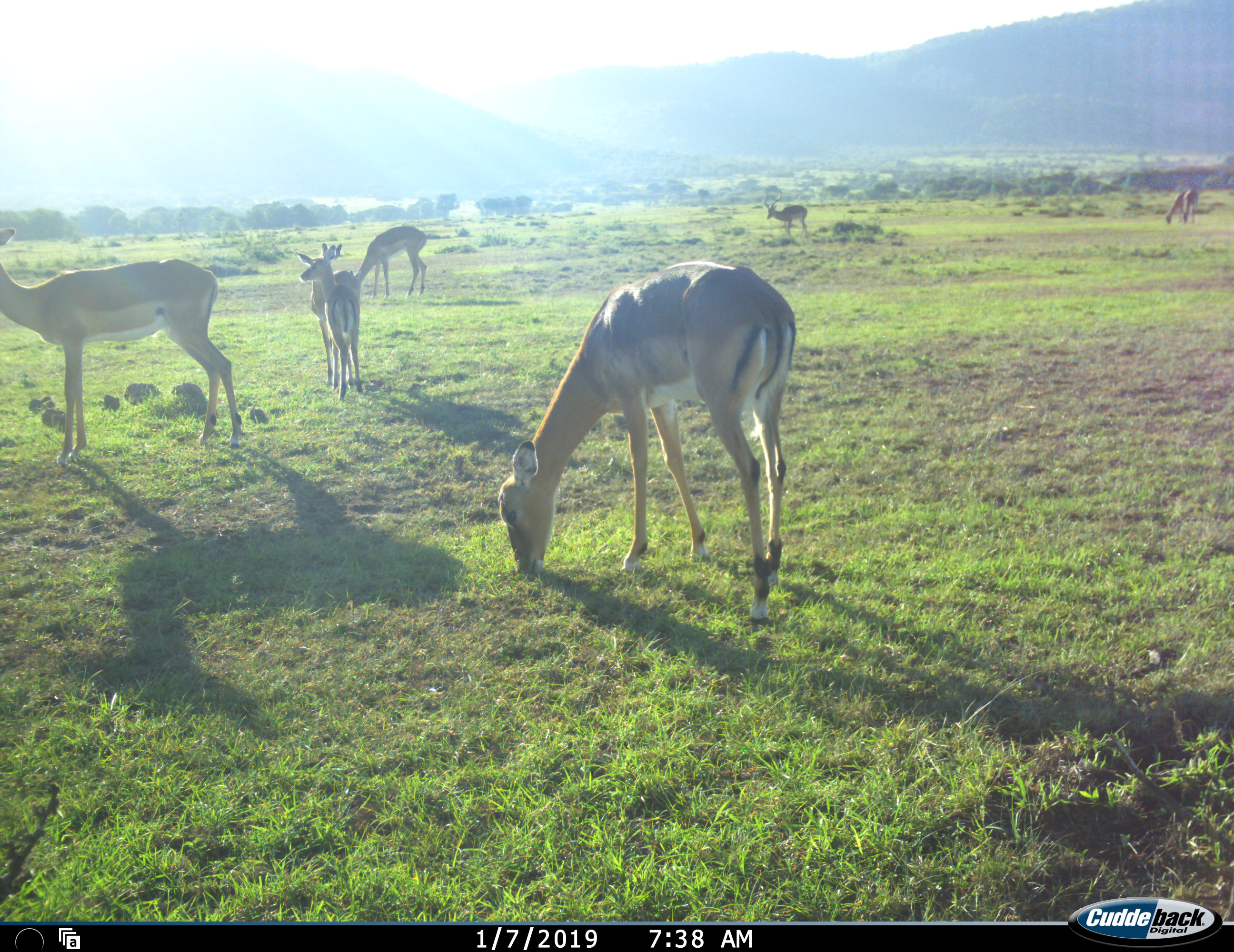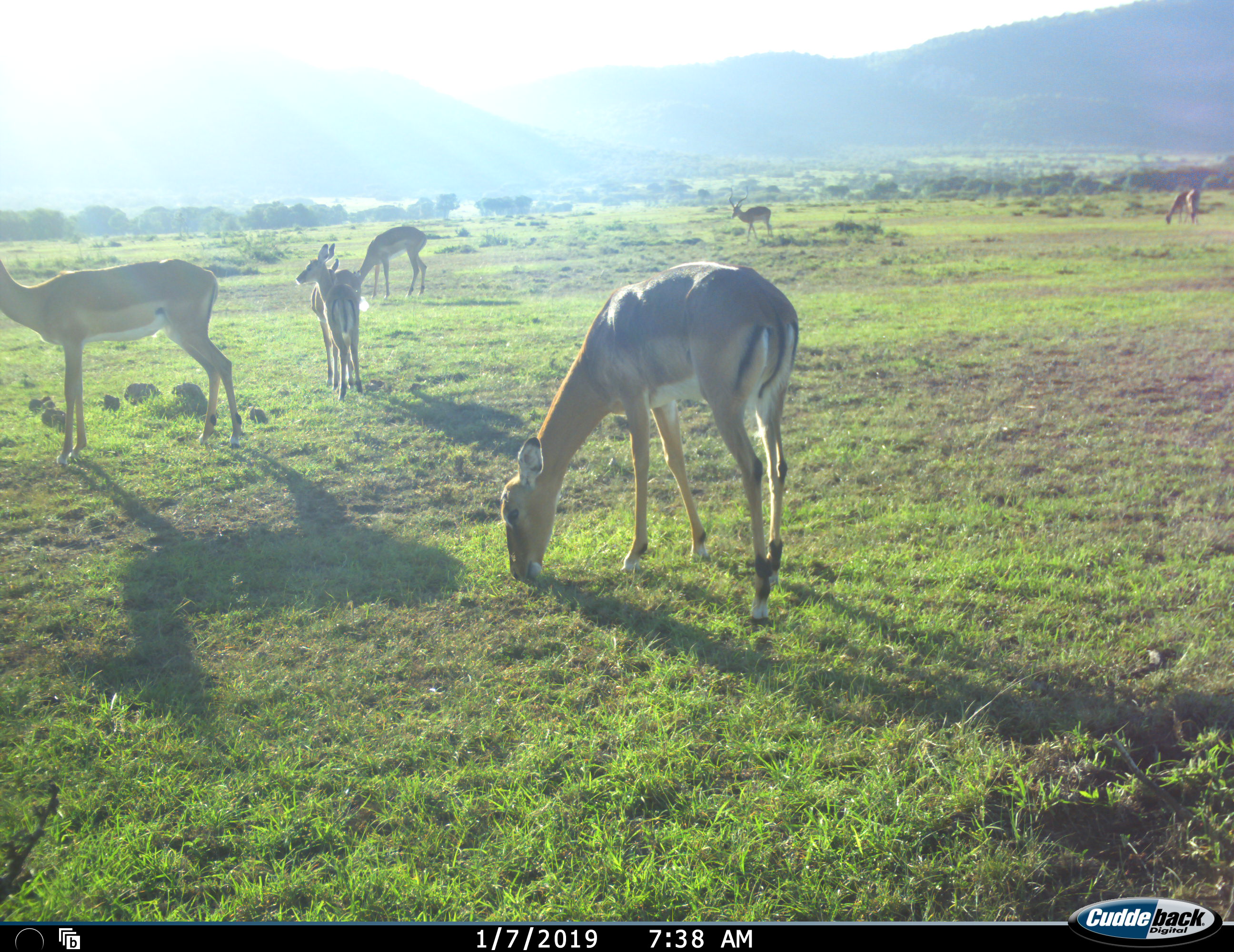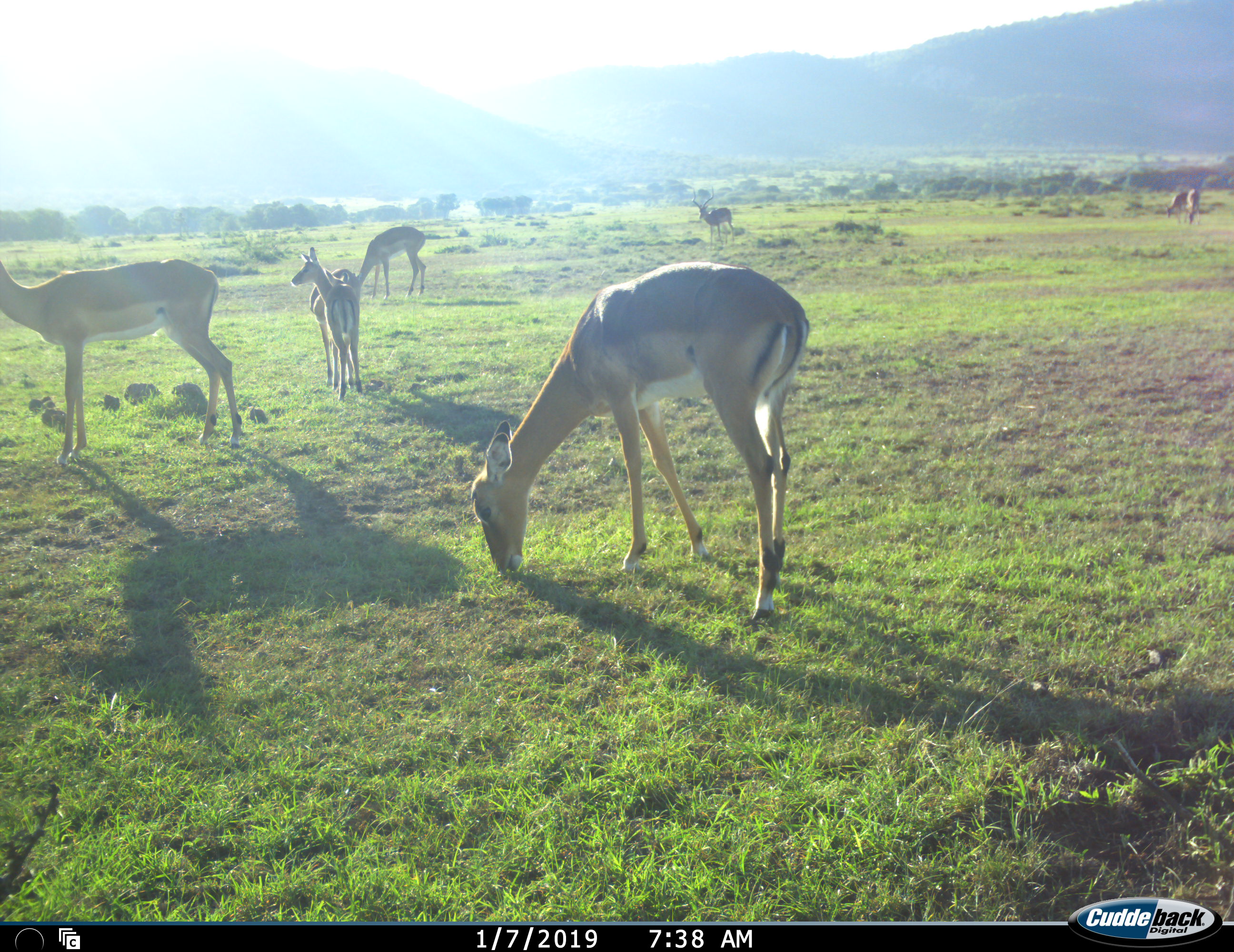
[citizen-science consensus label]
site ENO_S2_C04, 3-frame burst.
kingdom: Animalia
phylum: Chordata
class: Mammalia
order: Artiodactyla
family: Bovidae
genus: Aepyceros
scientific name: Aepyceros melampus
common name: impala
Impala (Aepyceros melampus), count 7. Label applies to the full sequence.